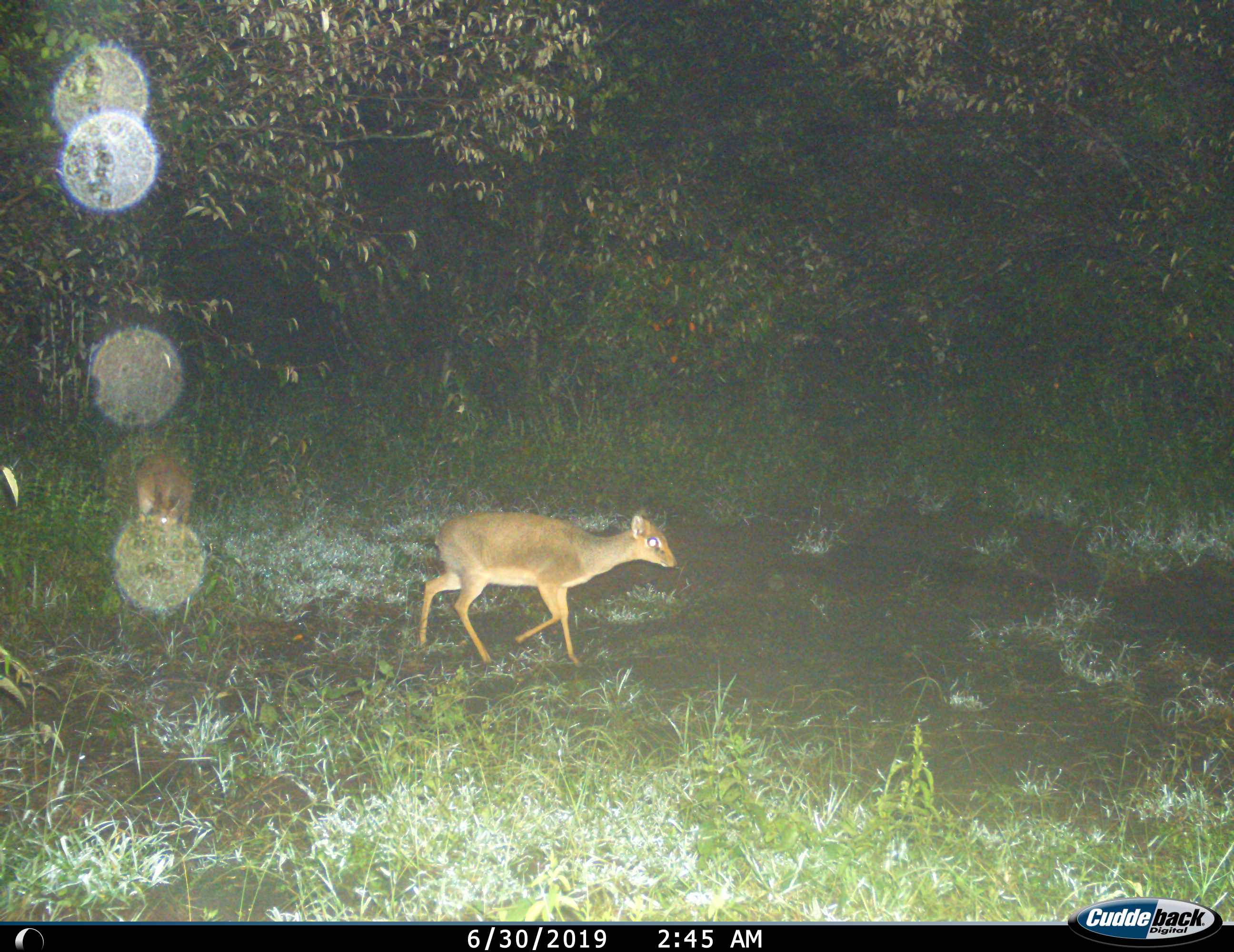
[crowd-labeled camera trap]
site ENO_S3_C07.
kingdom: Animalia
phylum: Chordata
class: Mammalia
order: Artiodactyla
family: Bovidae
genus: Madoqua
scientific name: Madoqua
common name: dik-dik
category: dikdik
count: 1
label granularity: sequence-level